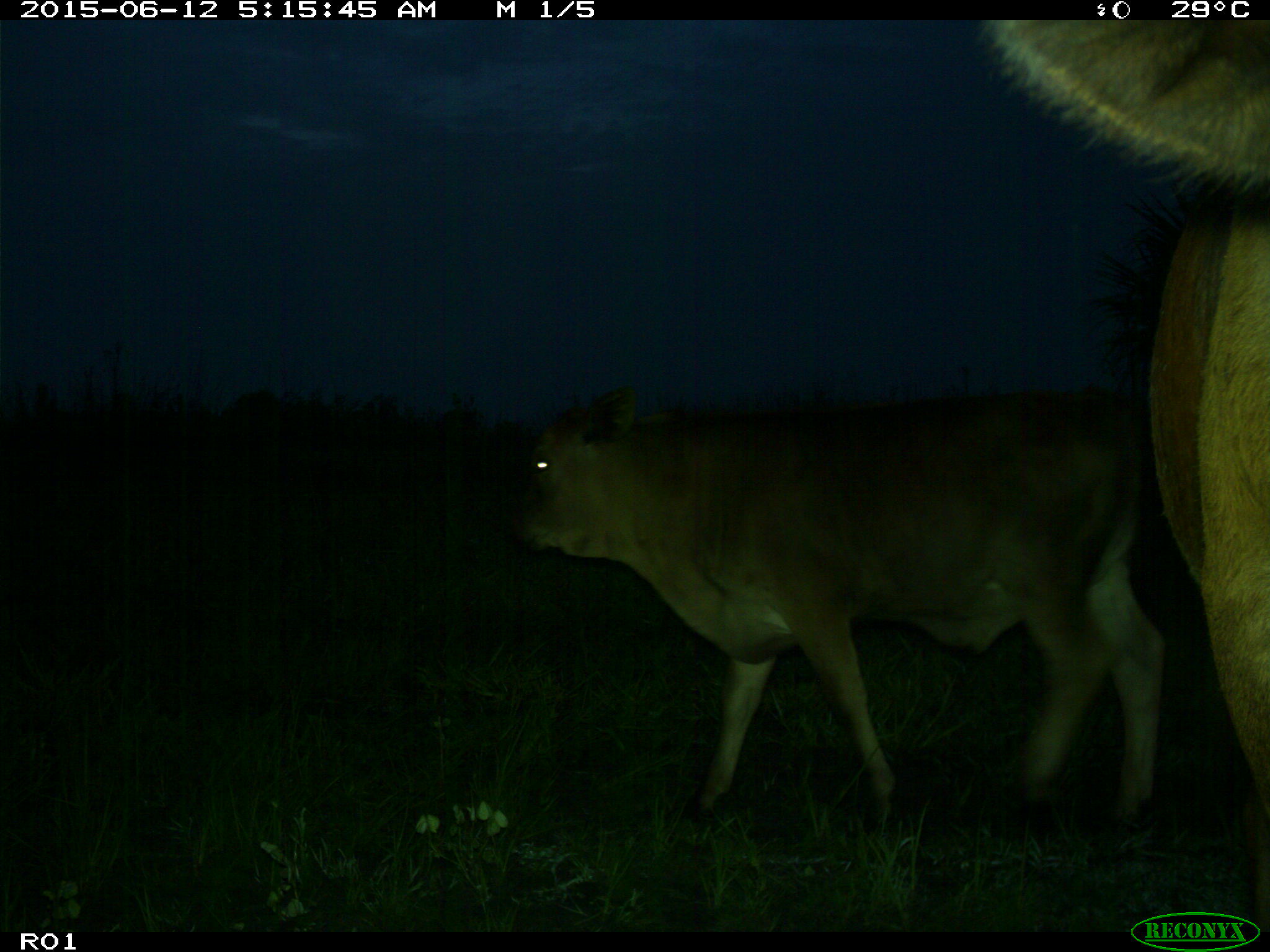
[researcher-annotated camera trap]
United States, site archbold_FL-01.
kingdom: Animalia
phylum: Chordata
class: Mammalia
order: Artiodactyla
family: Bovidae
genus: Bos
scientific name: Bos taurus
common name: domestic cow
Bos taurus (domestic cow).